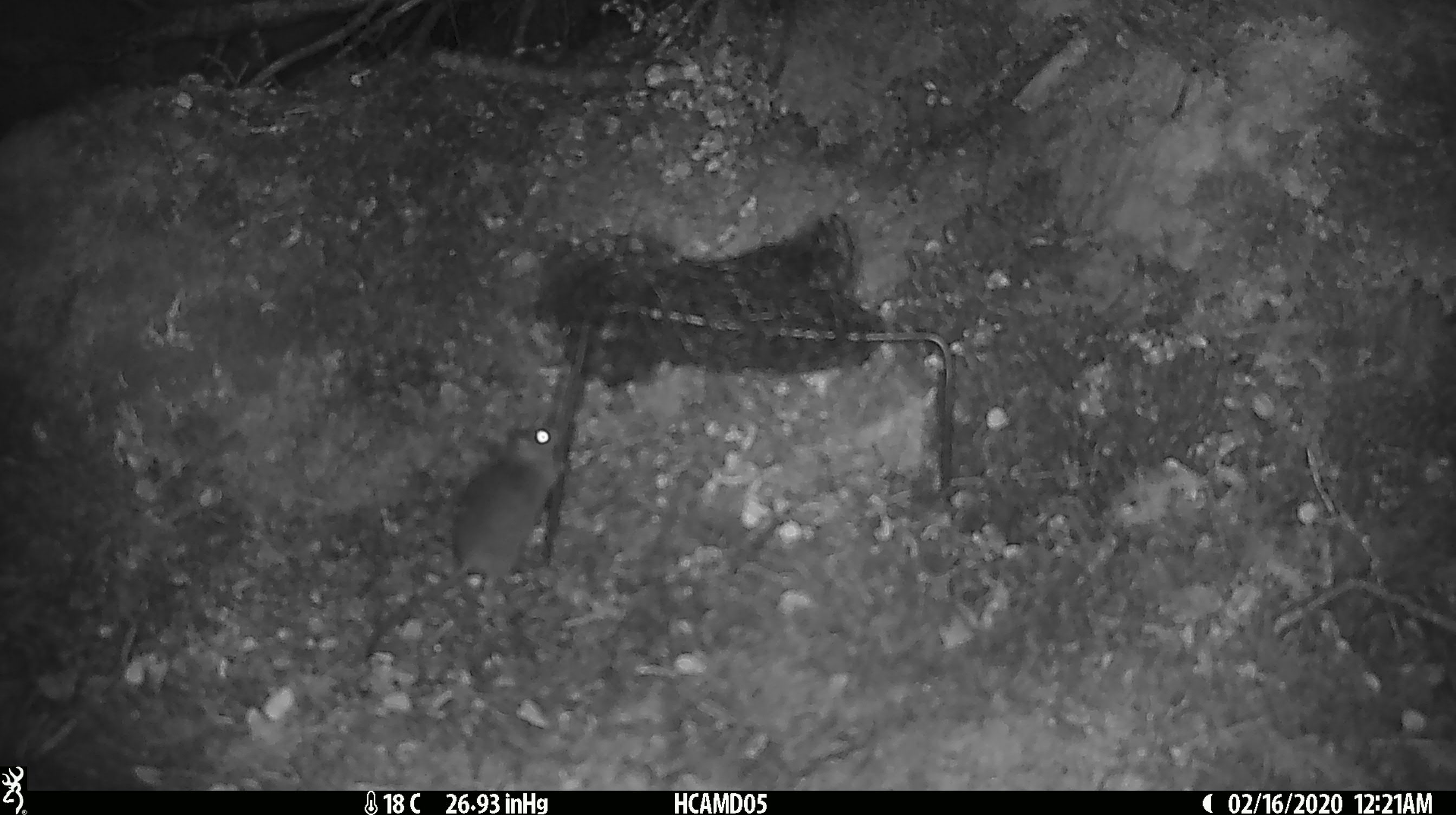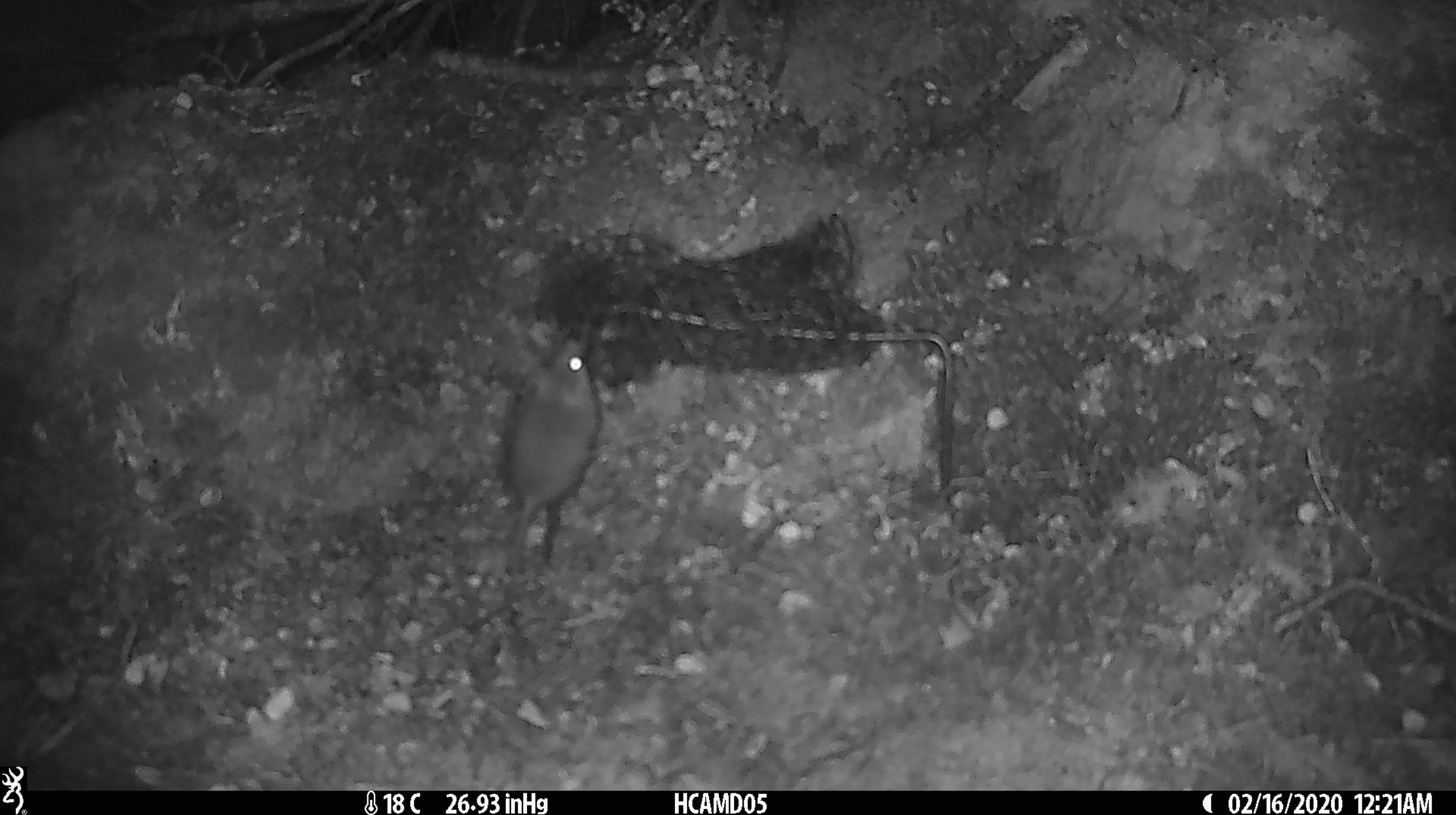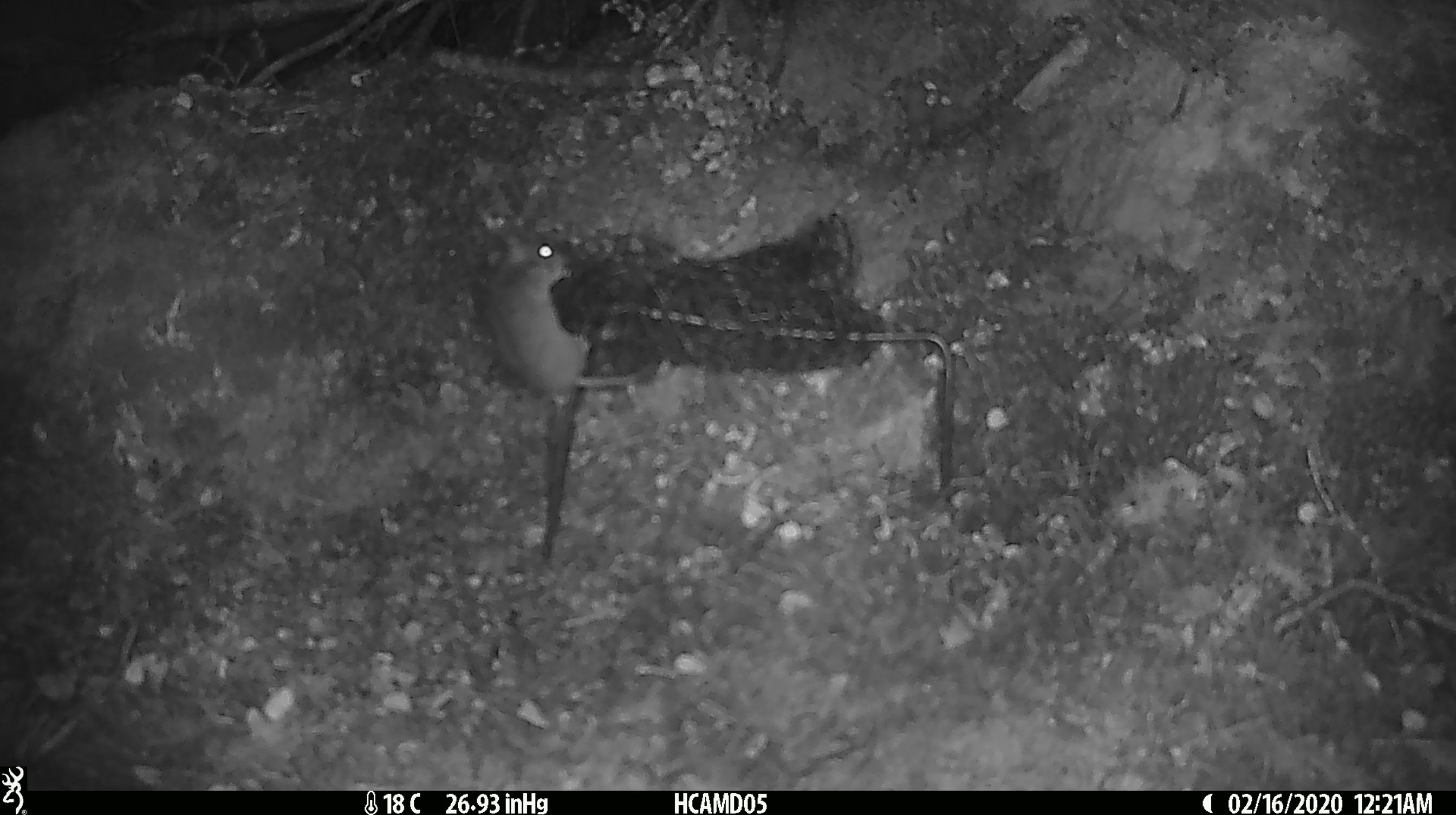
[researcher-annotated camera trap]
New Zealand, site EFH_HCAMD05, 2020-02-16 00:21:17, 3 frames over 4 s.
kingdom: Animalia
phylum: Chordata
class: Mammalia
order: Rodentia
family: Muridae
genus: Mus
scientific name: Mus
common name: mouse